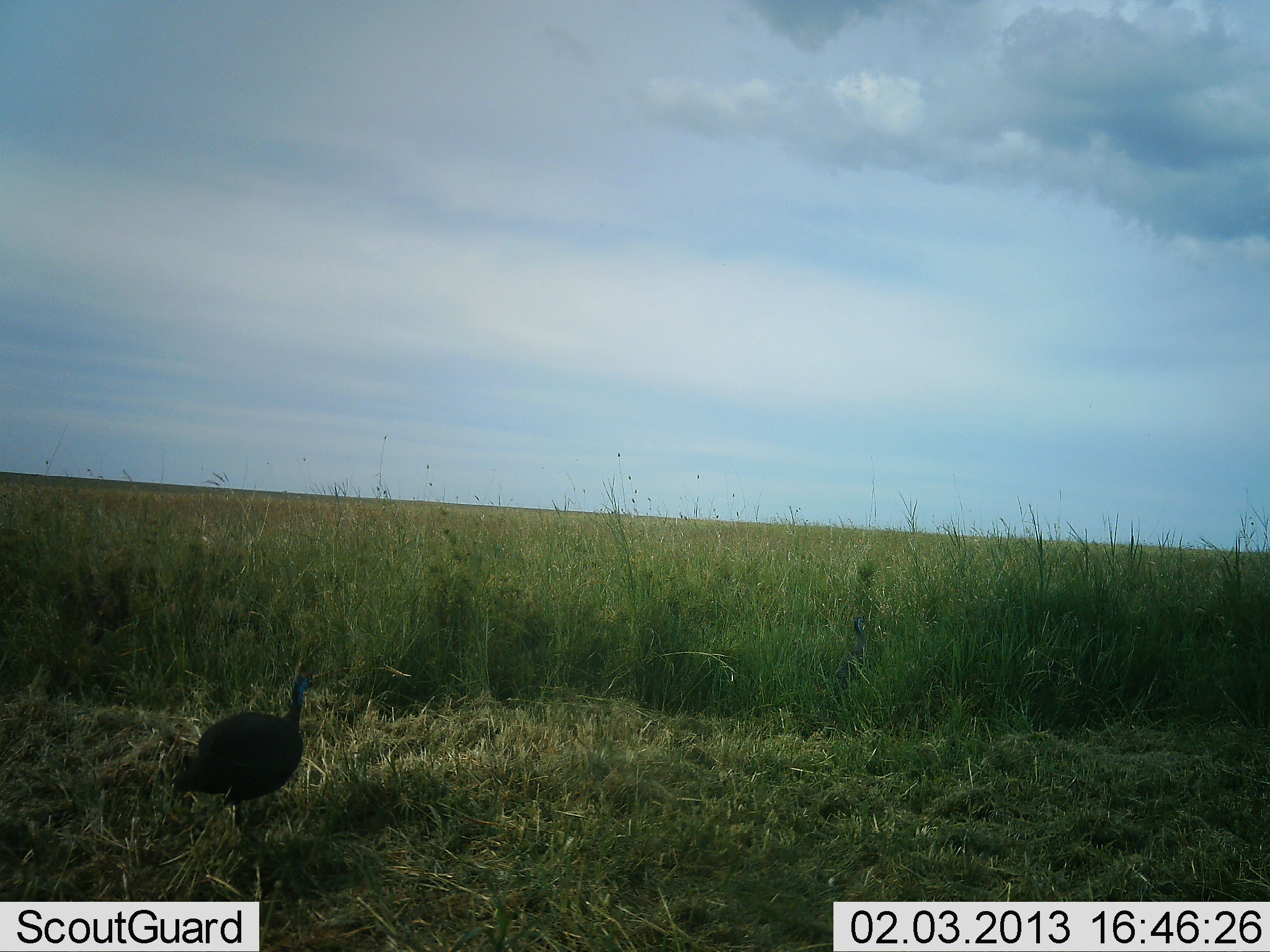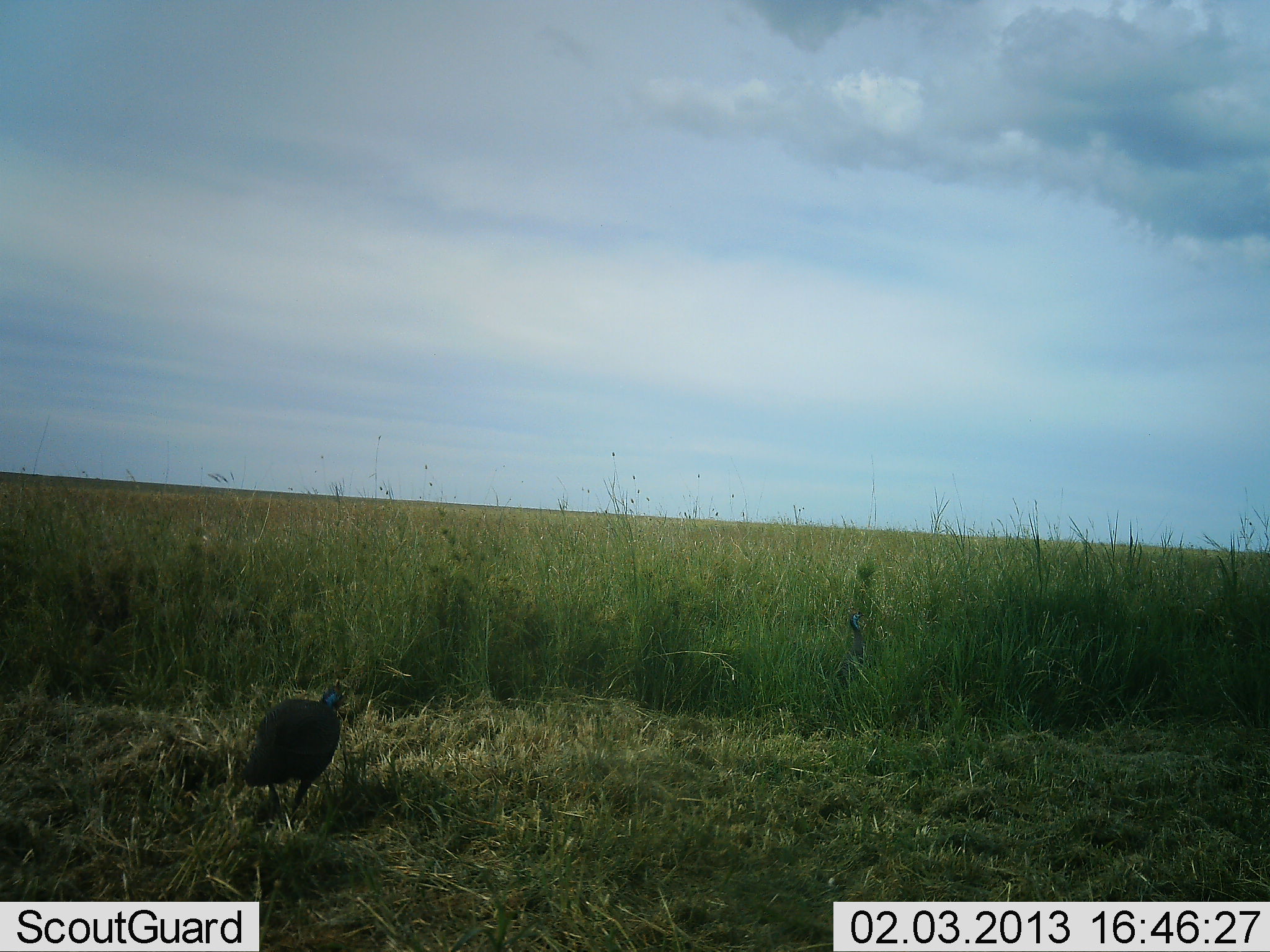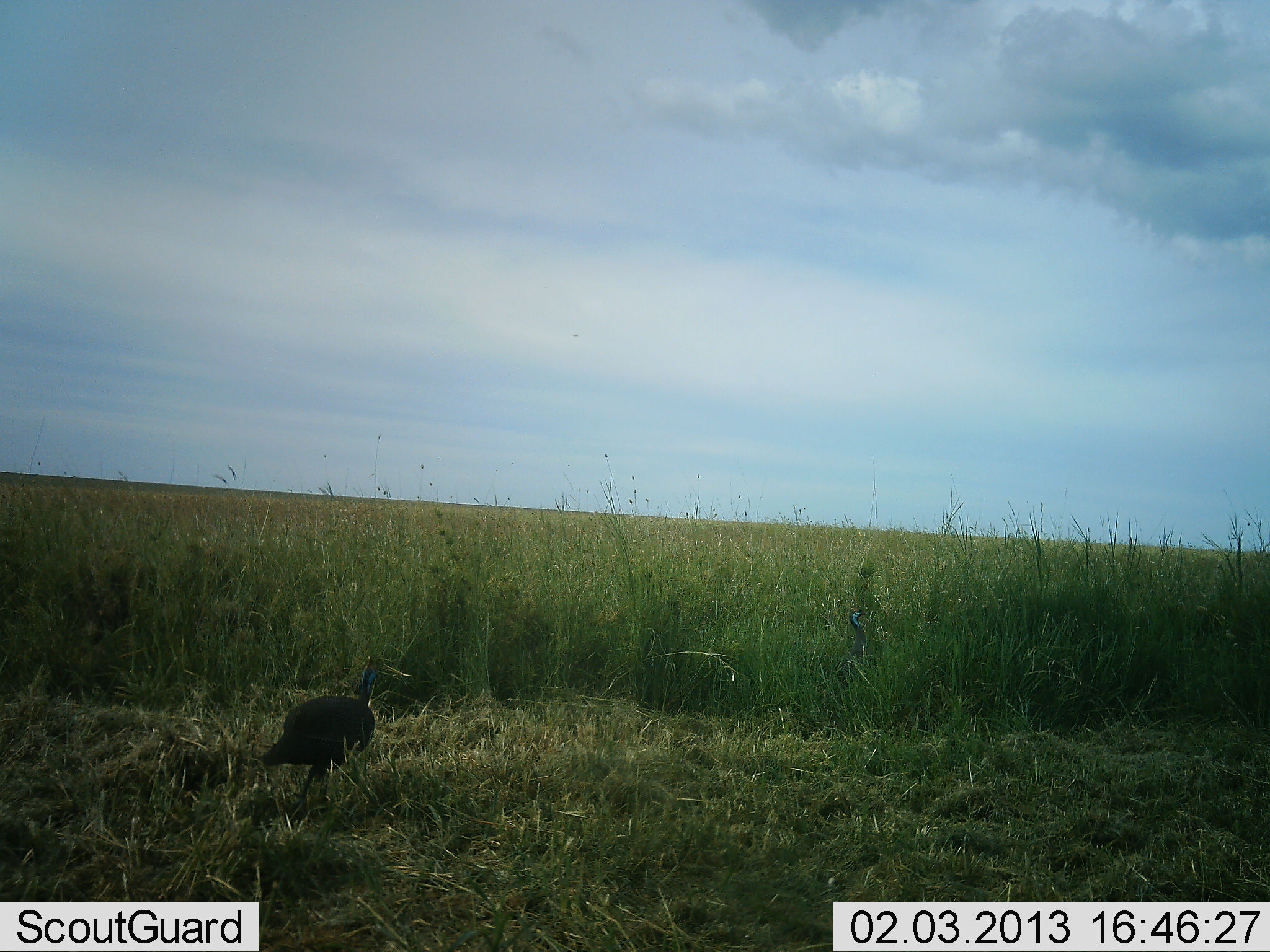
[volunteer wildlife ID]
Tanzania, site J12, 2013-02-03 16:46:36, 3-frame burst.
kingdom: Animalia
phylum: Chordata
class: Aves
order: Galliformes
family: Numididae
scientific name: Numididae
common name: guinea fowl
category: guineafowl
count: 1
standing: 16%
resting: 0%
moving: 94%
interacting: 0%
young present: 0%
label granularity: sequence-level